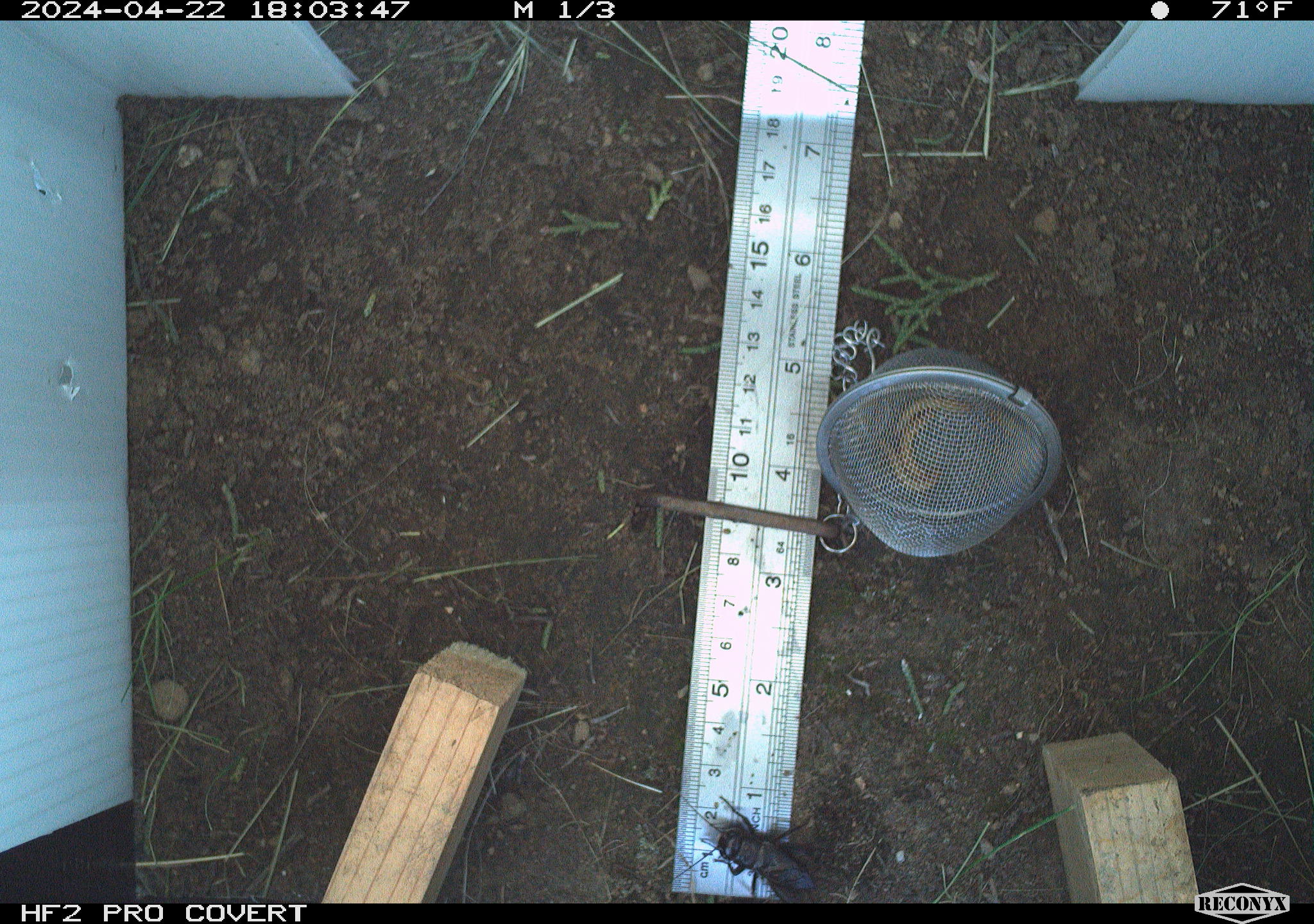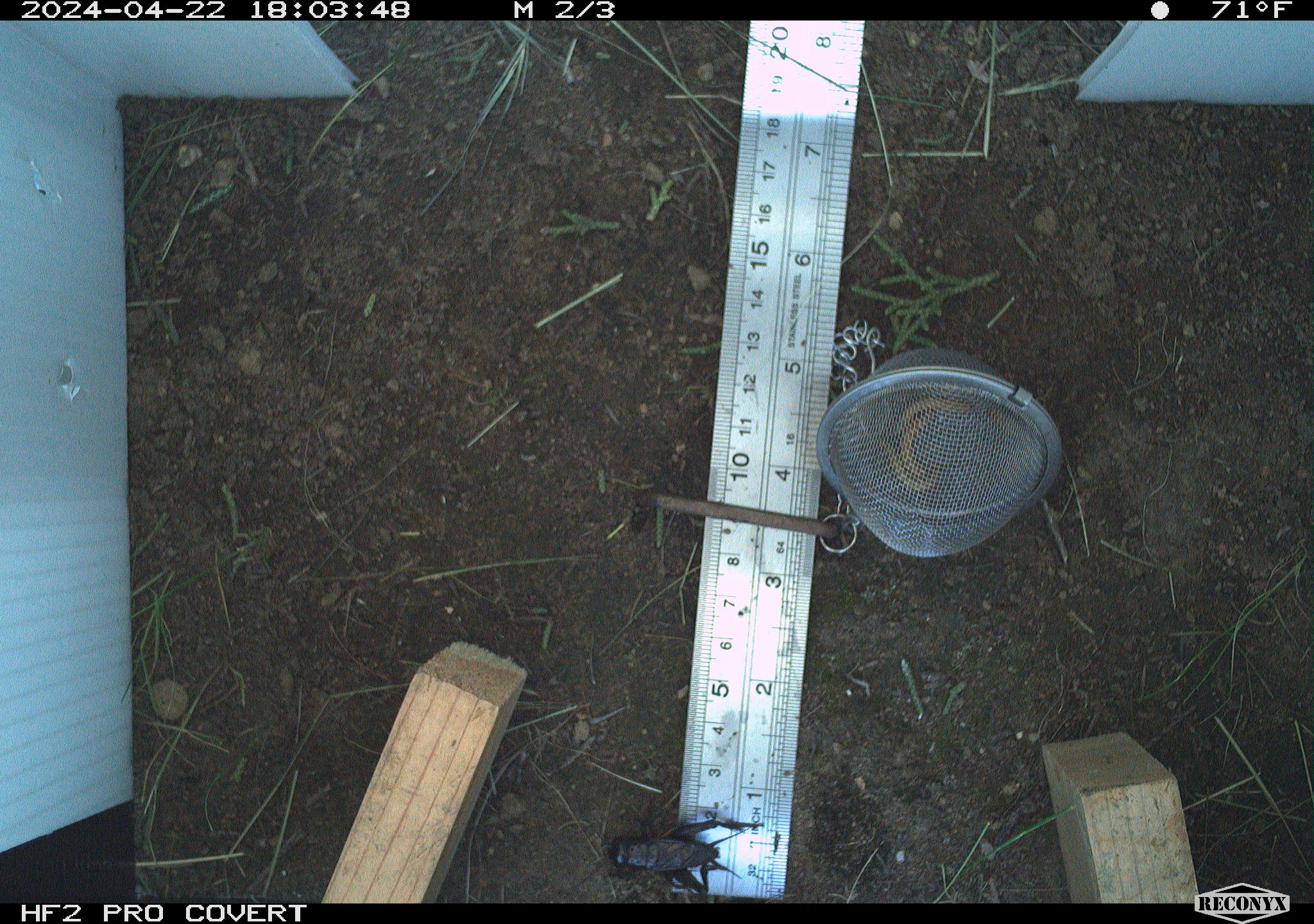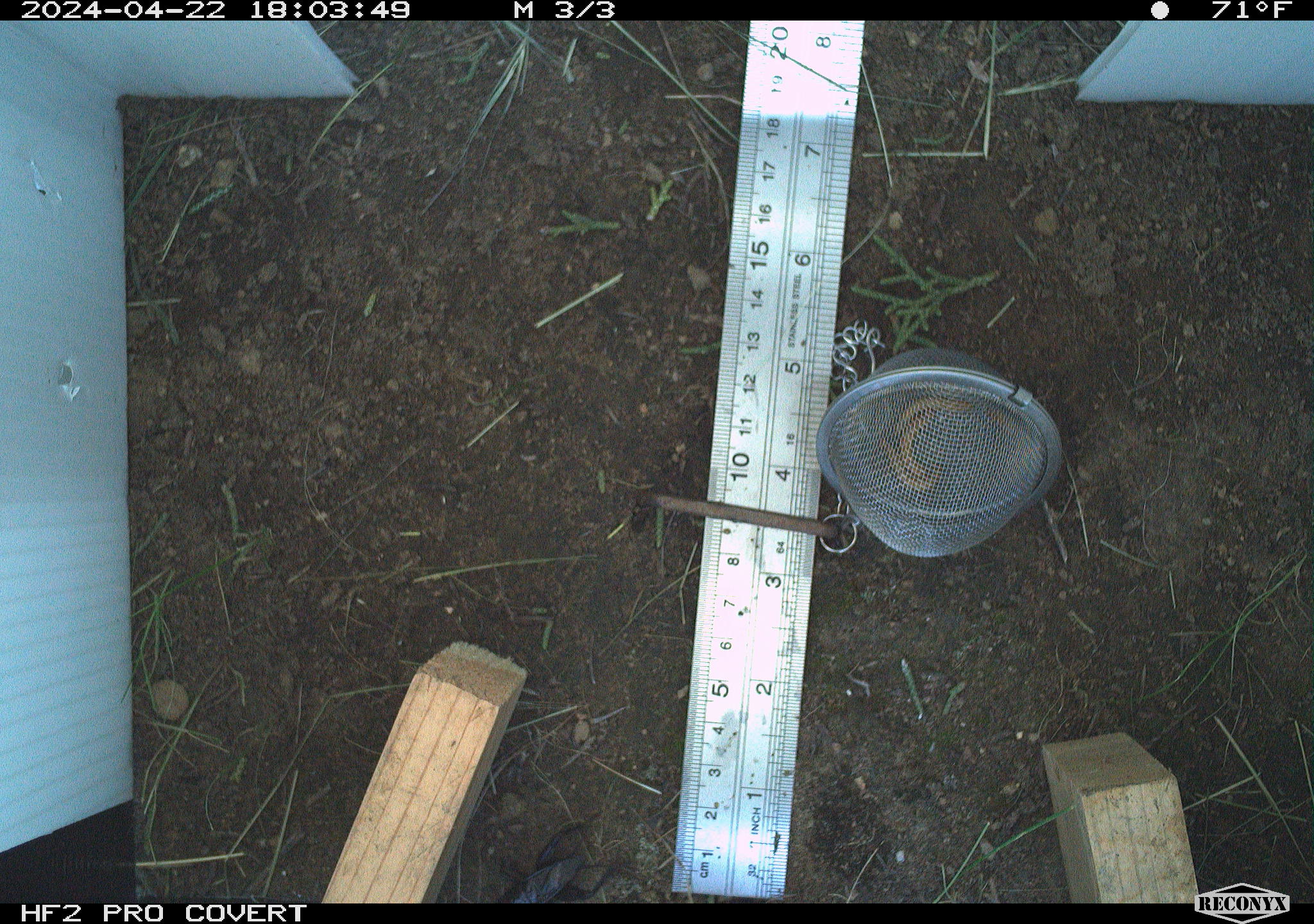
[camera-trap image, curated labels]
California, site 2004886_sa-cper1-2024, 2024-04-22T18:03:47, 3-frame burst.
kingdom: Animalia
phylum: Arthropoda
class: Insecta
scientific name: Insecta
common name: insect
Insect (Insecta).